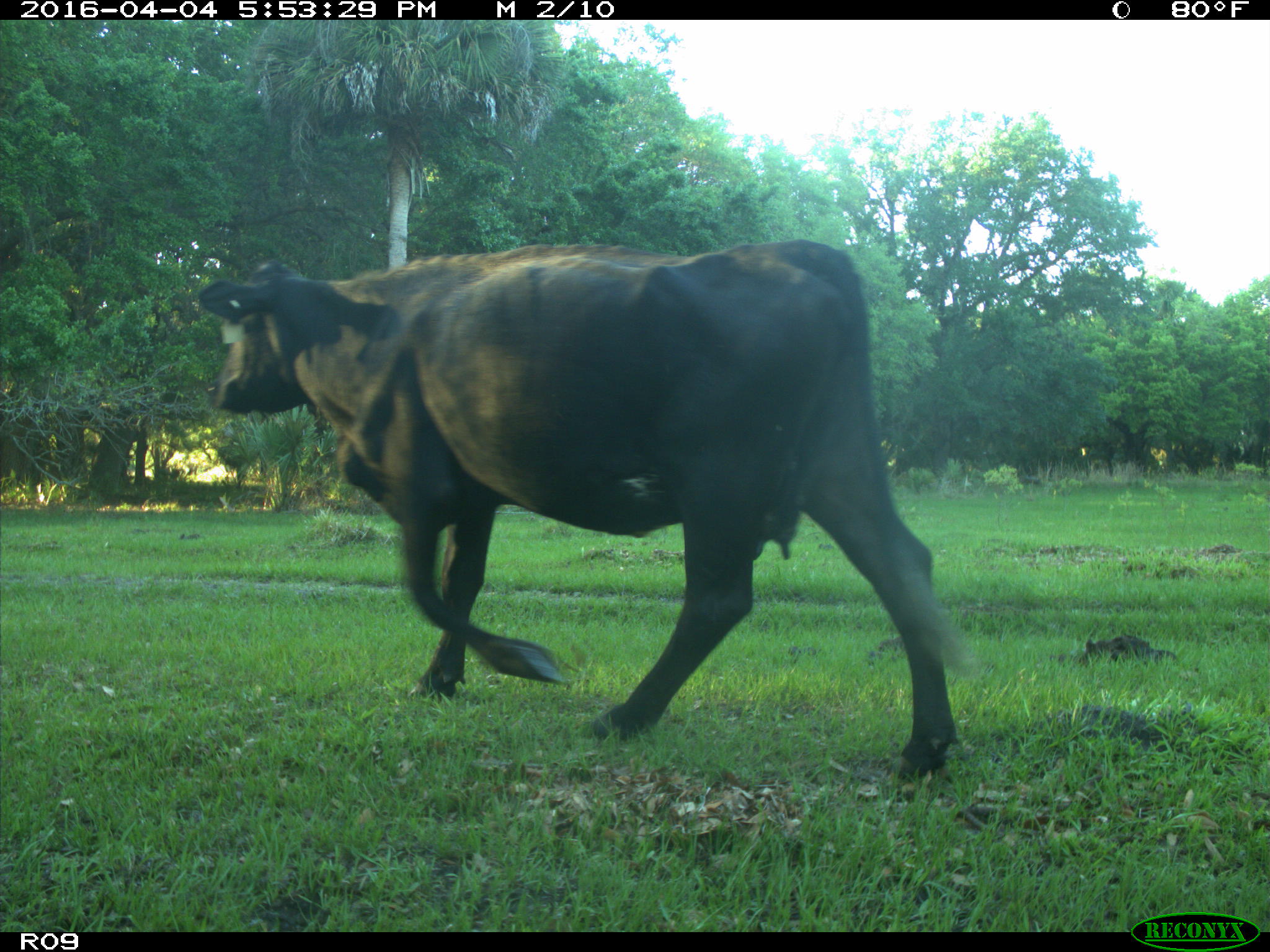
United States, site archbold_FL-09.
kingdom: Animalia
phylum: Chordata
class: Mammalia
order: Artiodactyla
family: Bovidae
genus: Bos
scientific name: Bos taurus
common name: domestic cow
Bos taurus (domestic cow).